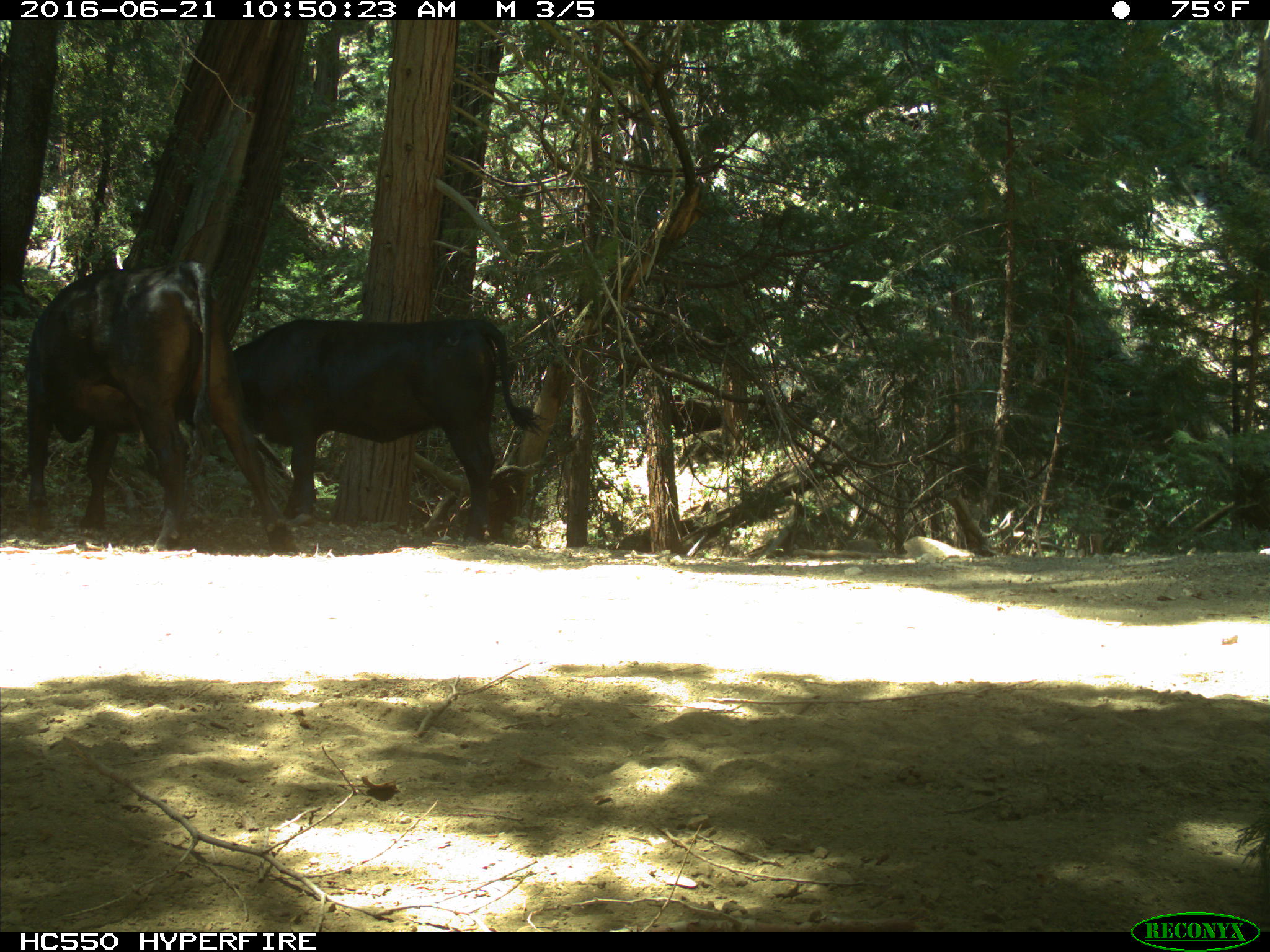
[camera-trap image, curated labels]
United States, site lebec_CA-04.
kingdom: Animalia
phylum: Chordata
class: Mammalia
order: Artiodactyla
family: Bovidae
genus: Bos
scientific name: Bos taurus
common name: domestic cow